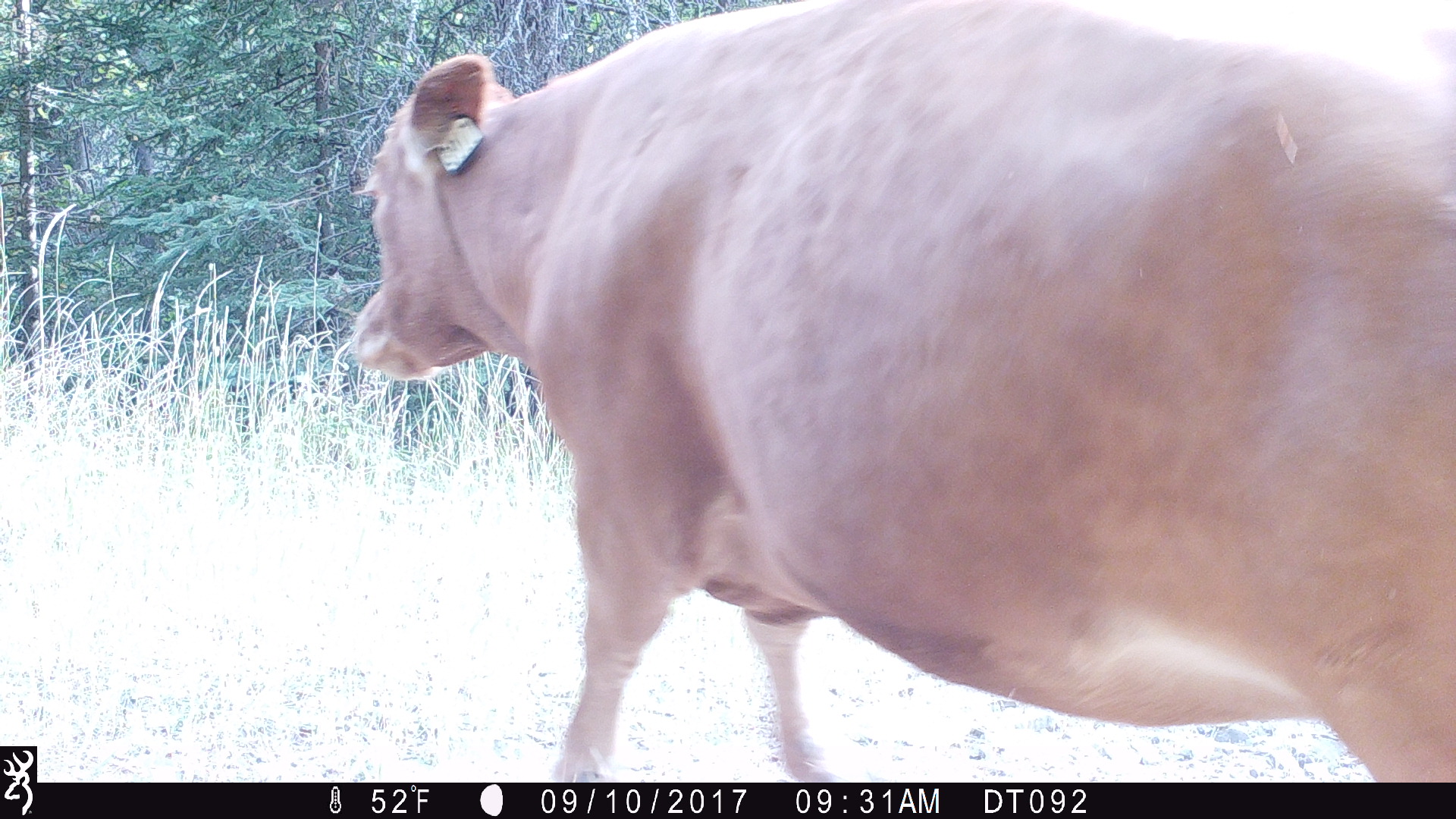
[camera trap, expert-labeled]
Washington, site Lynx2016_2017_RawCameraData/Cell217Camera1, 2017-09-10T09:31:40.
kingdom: Animalia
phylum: Chordata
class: Mammalia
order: Artiodactyla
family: Bovidae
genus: Bos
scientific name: Bos taurus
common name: domestic cattle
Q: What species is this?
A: Domestic cattle (Bos taurus).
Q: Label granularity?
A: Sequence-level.